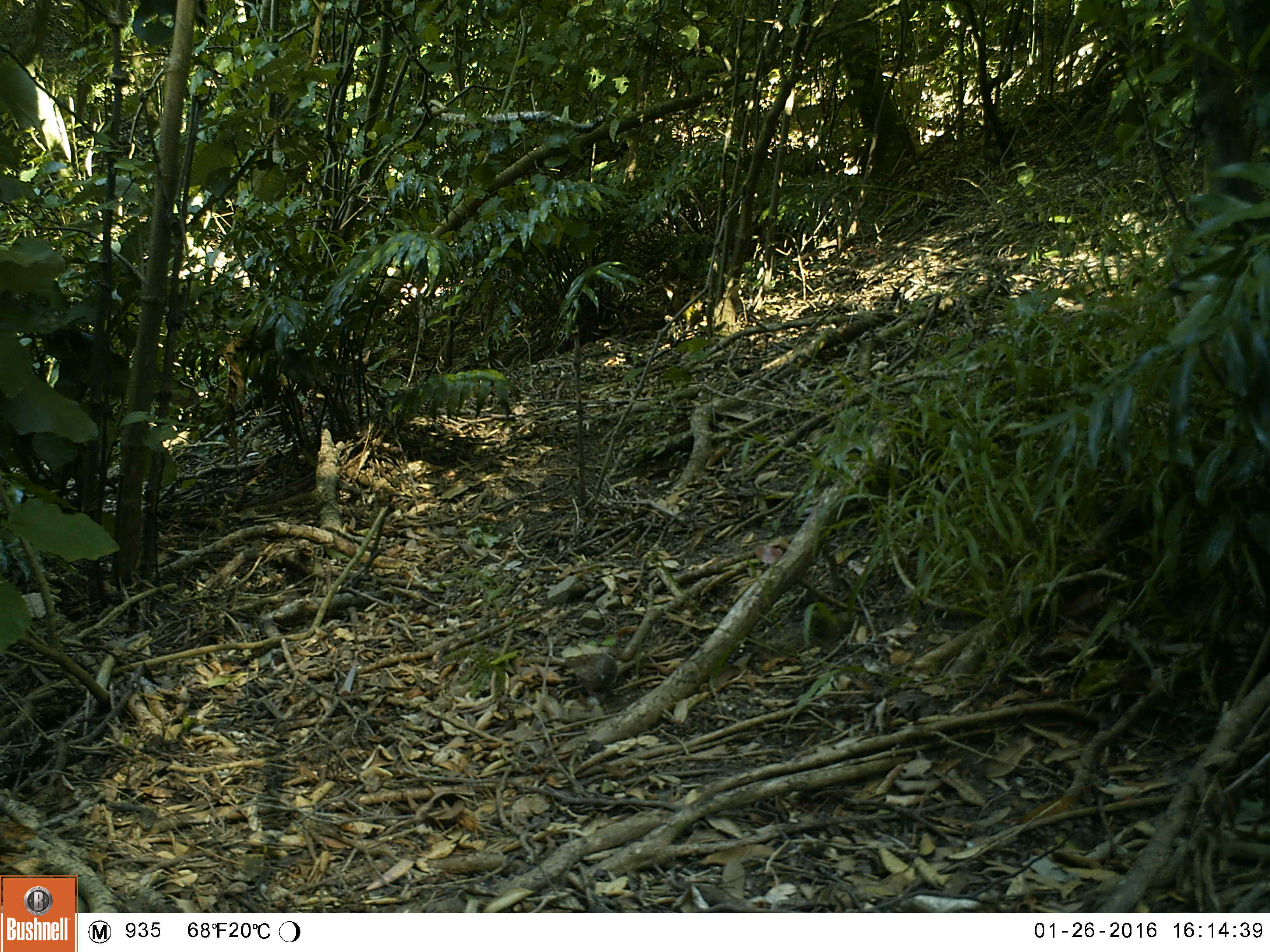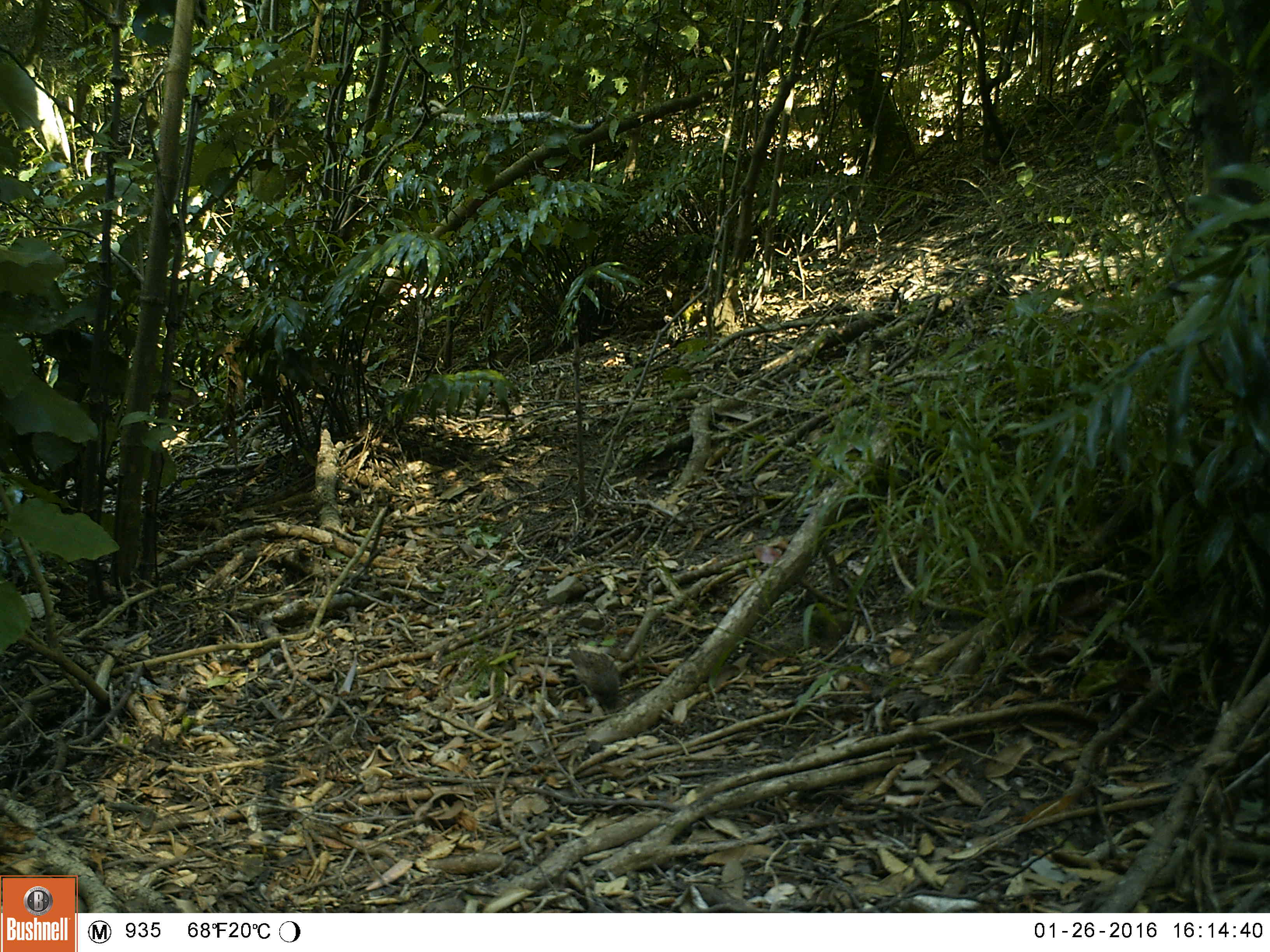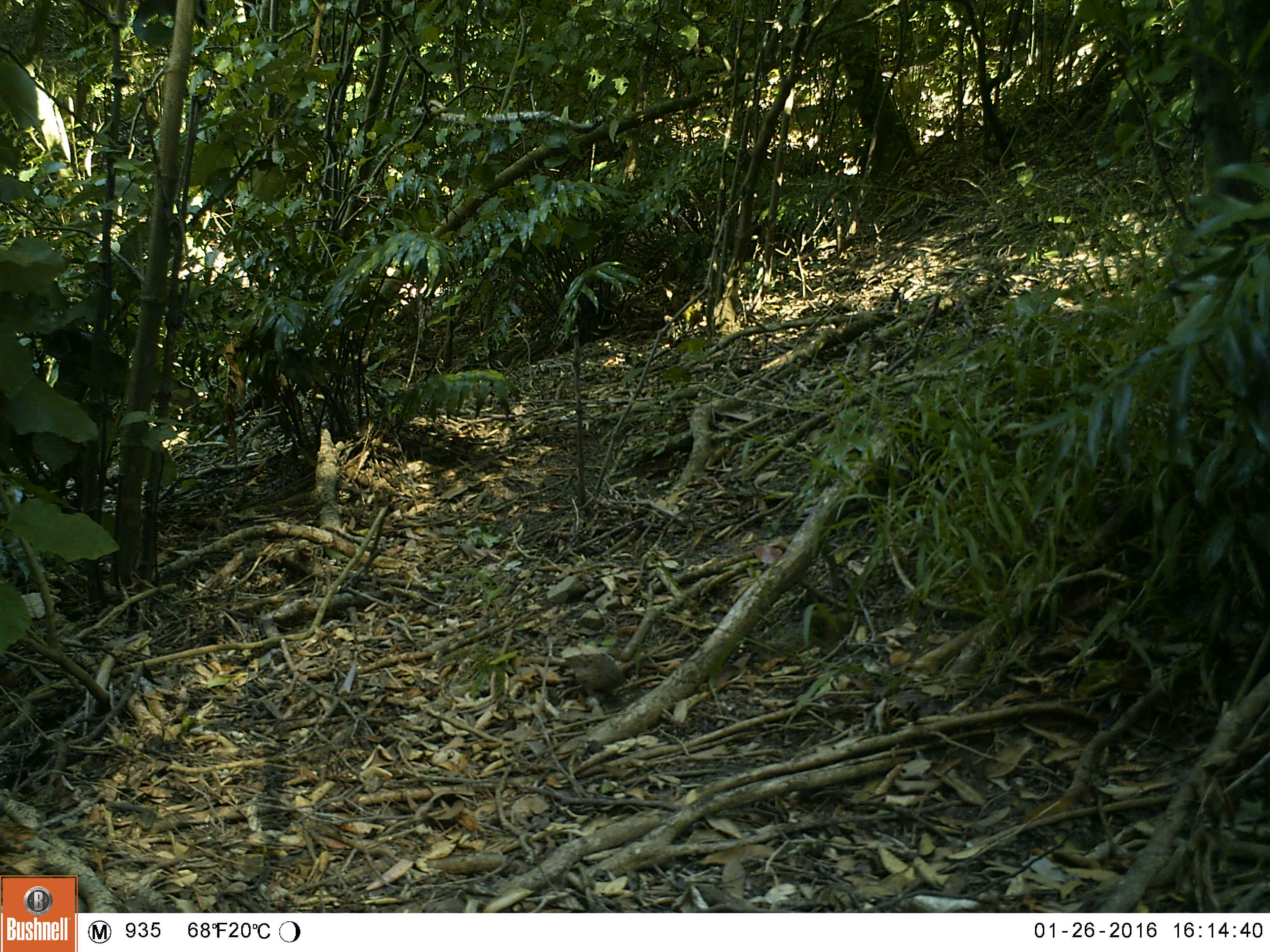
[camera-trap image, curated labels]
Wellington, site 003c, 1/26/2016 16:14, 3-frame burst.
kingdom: Animalia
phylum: Chordata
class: Aves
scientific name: Aves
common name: bird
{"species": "bird (Aves)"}